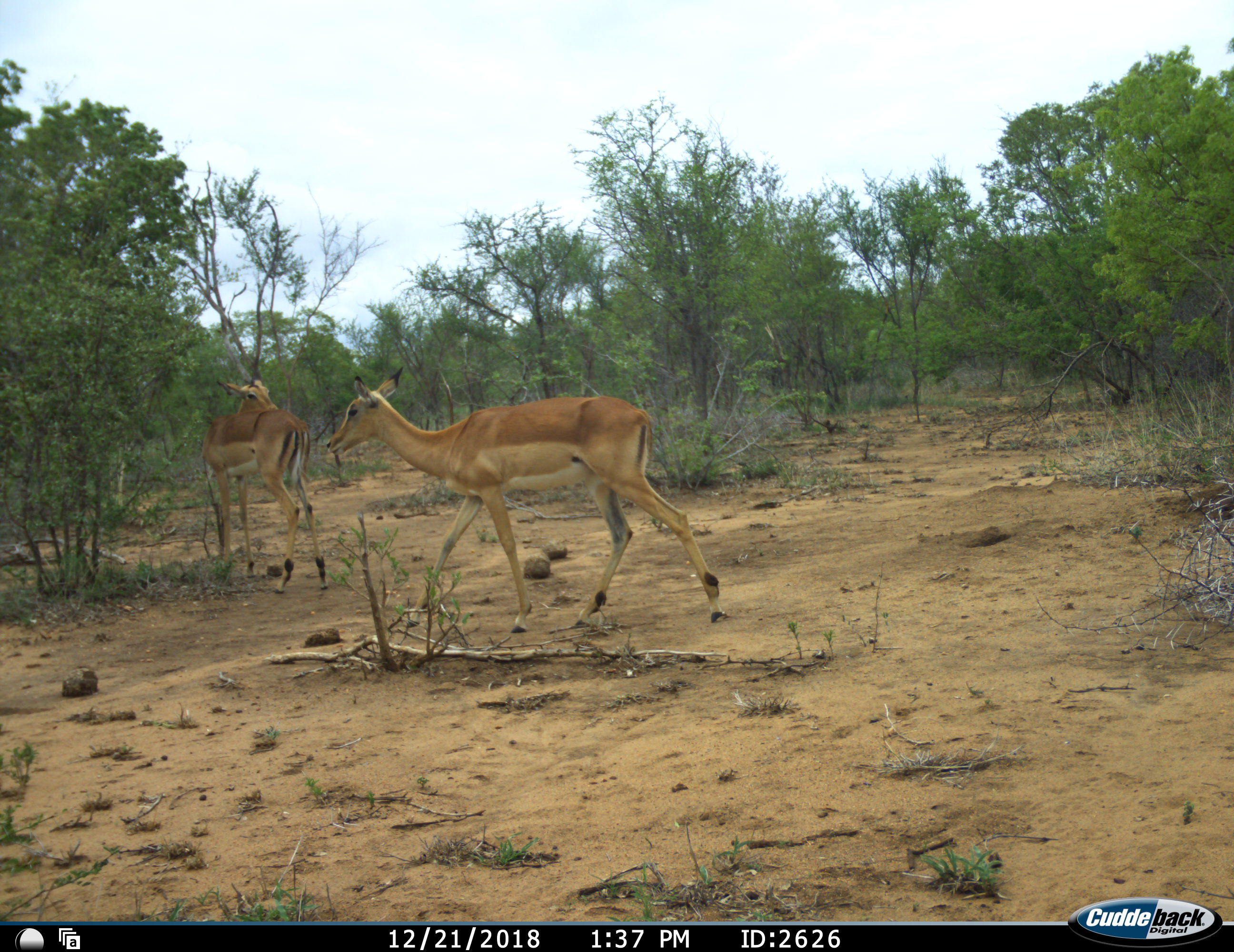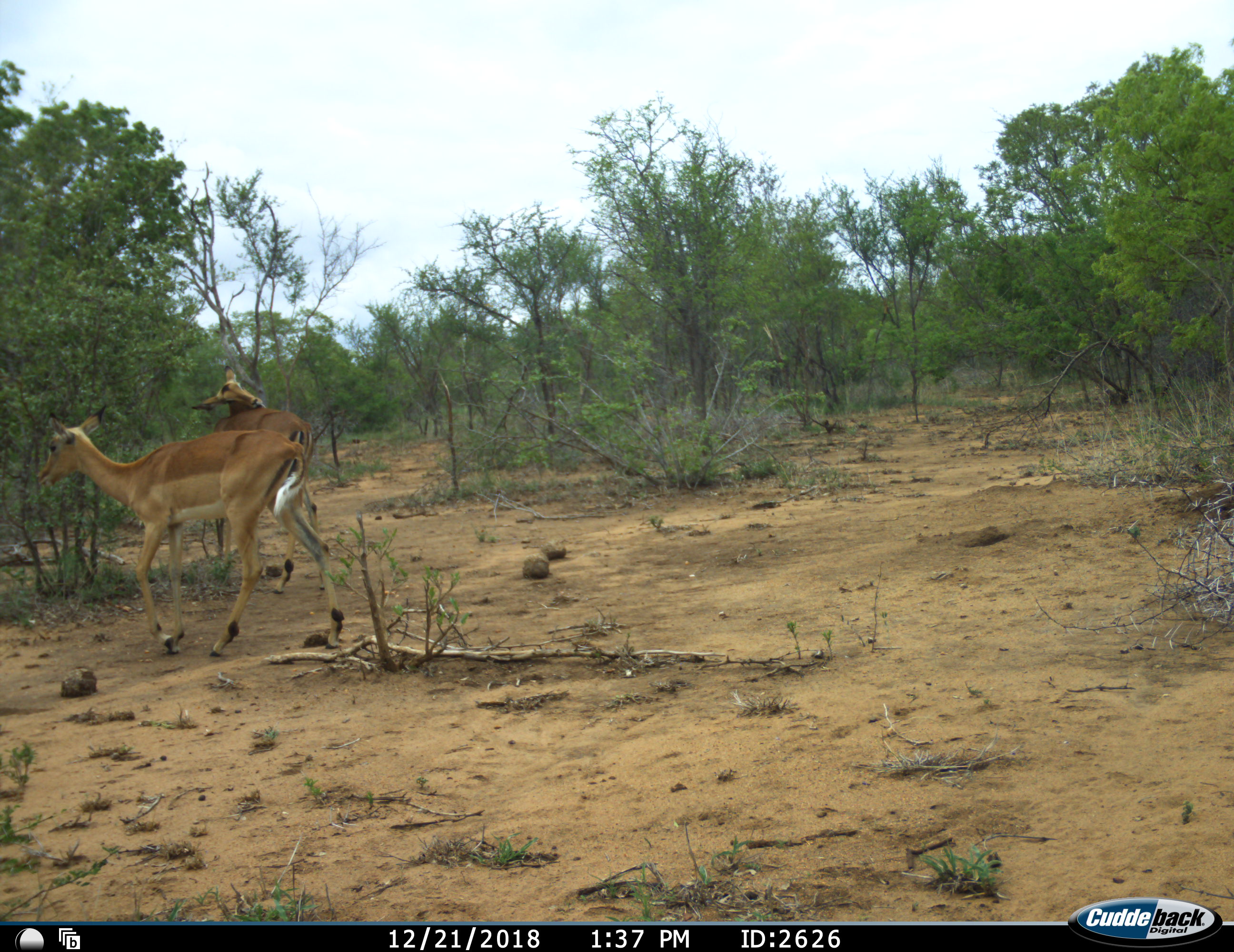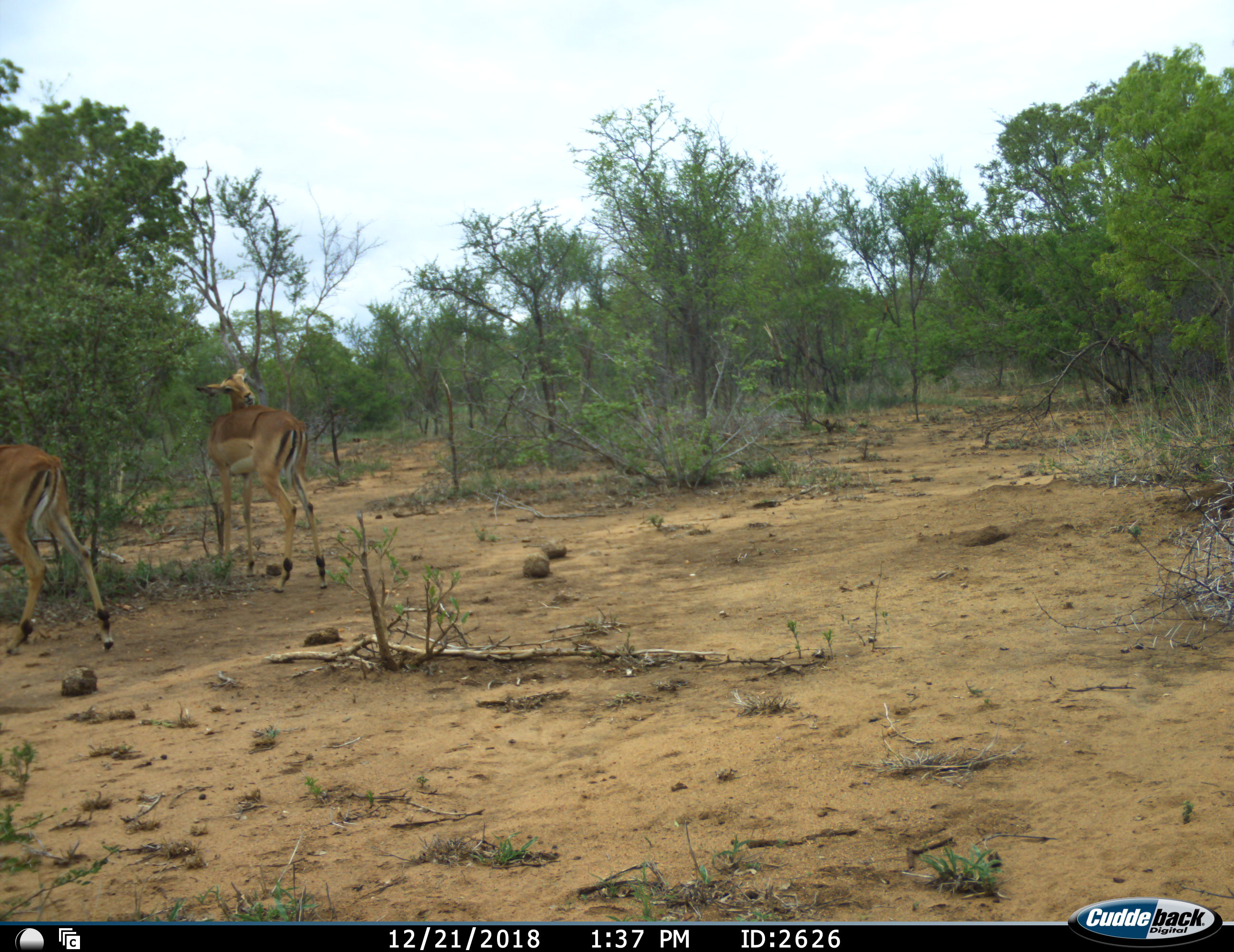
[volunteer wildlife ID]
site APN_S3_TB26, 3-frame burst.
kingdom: Animalia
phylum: Chordata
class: Mammalia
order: Artiodactyla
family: Bovidae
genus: Aepyceros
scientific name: Aepyceros melampus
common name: impala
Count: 2.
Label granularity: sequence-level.